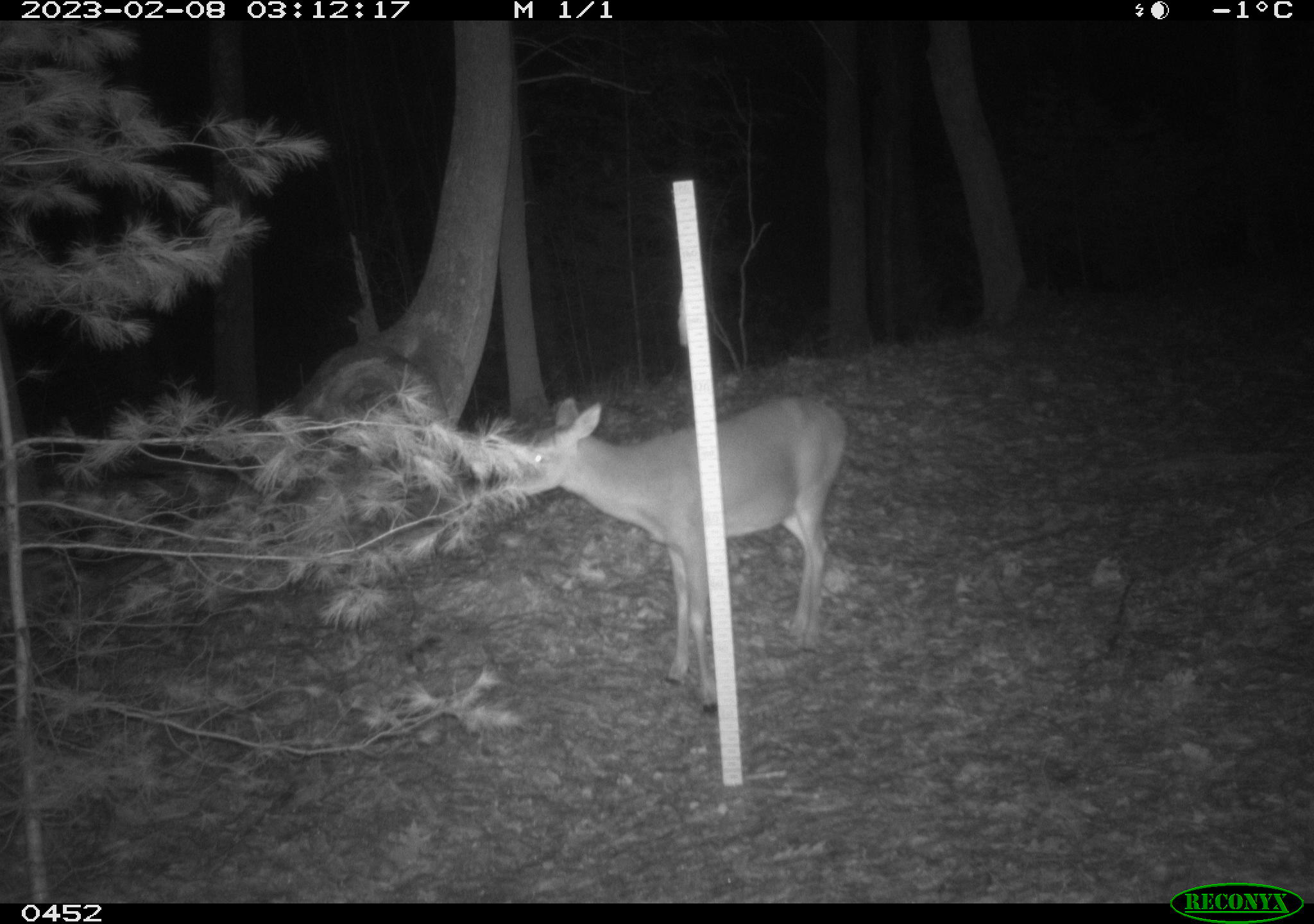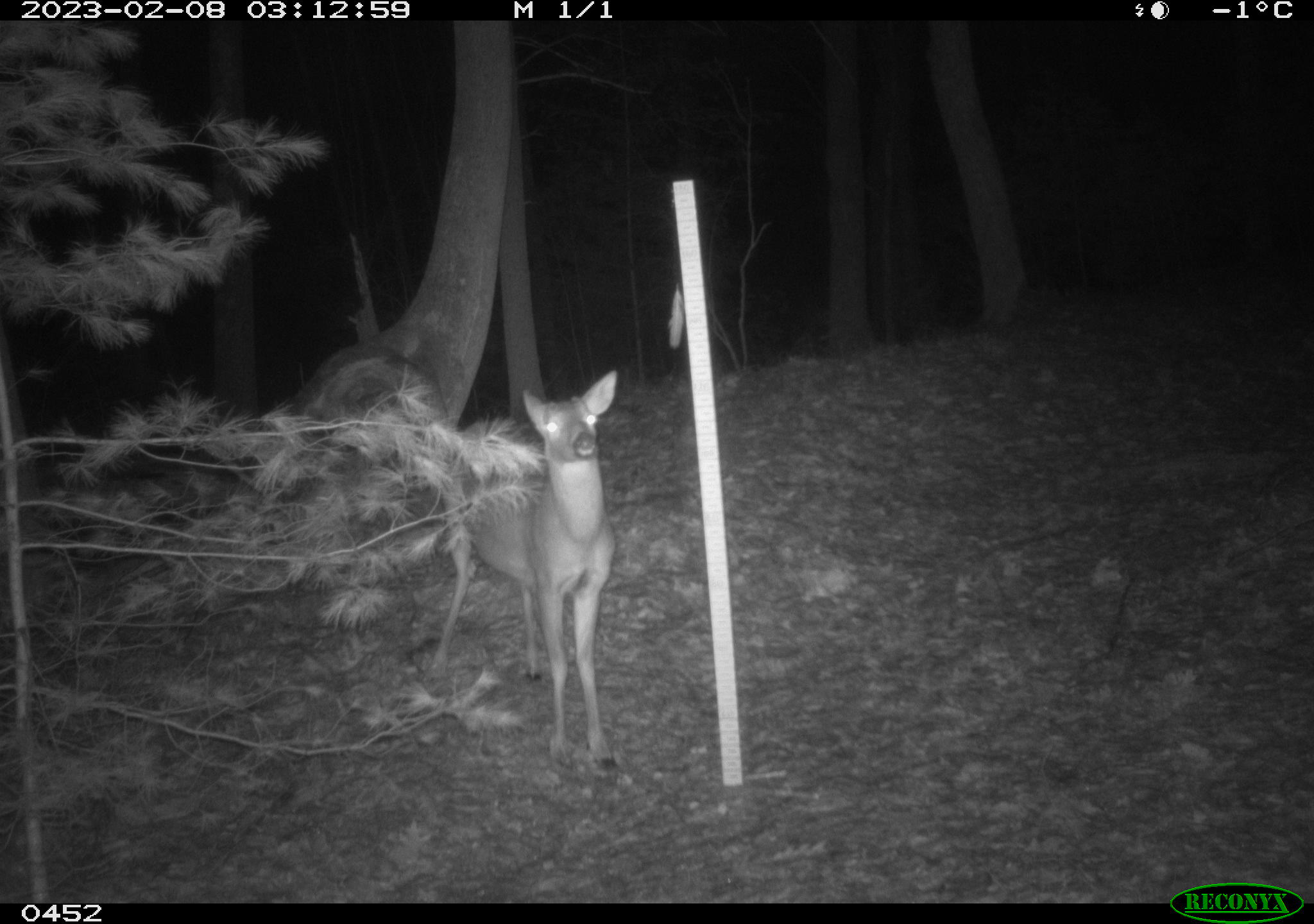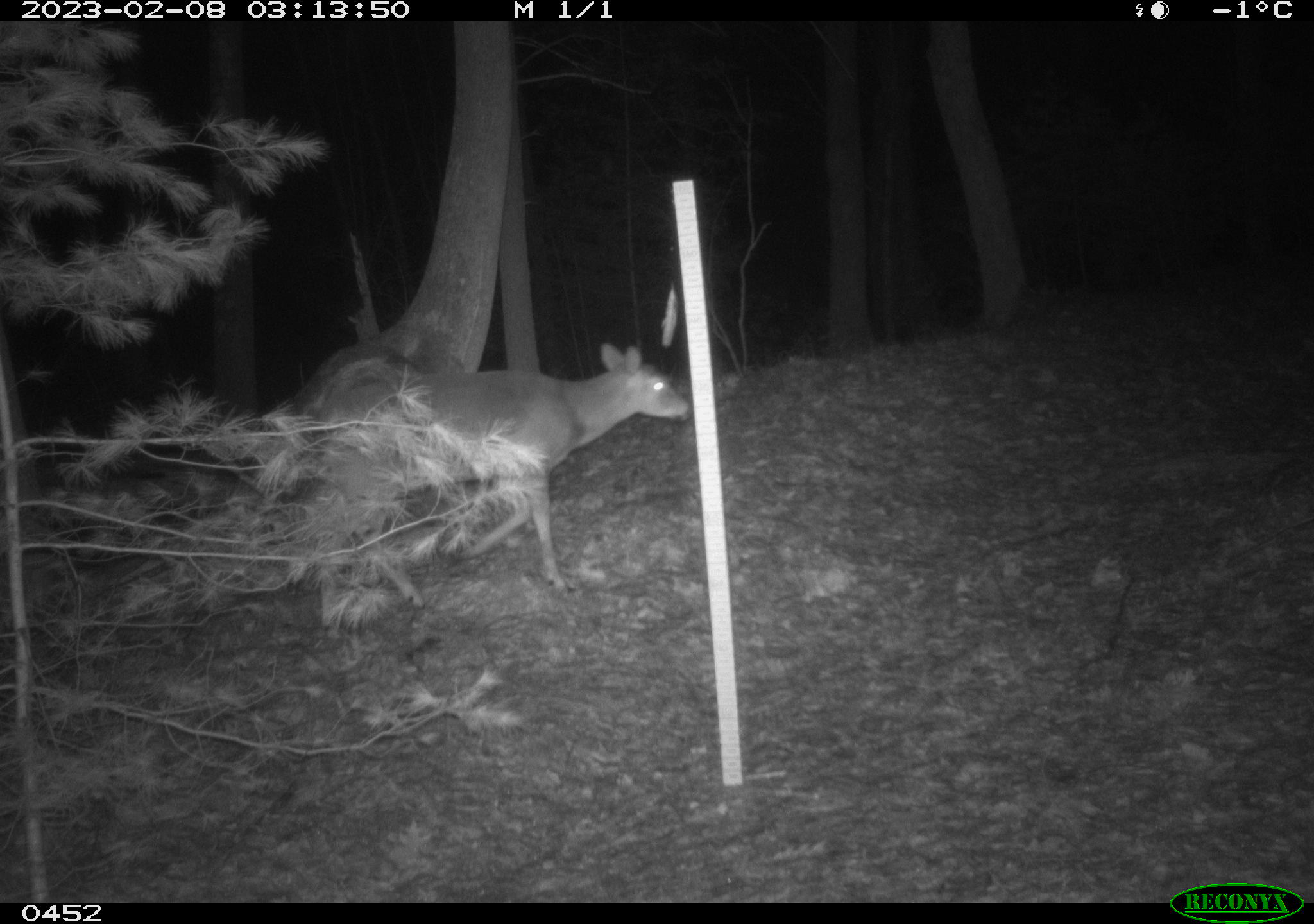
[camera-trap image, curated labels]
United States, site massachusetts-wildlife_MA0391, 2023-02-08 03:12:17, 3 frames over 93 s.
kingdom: Animalia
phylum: Chordata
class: Mammalia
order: Artiodactyla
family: Cervidae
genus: Odocoileus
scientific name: Odocoileus virginianus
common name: white-tailed deer